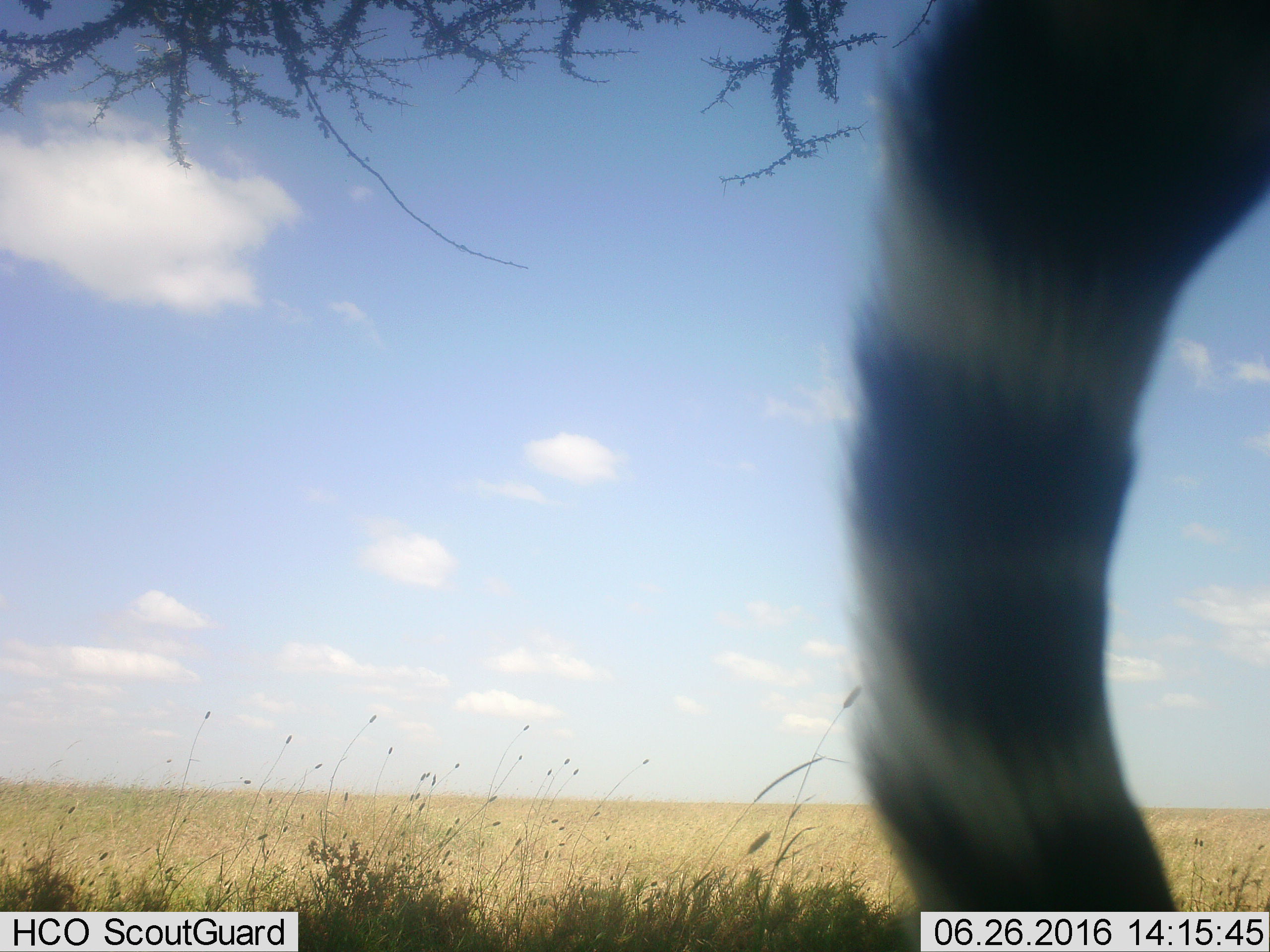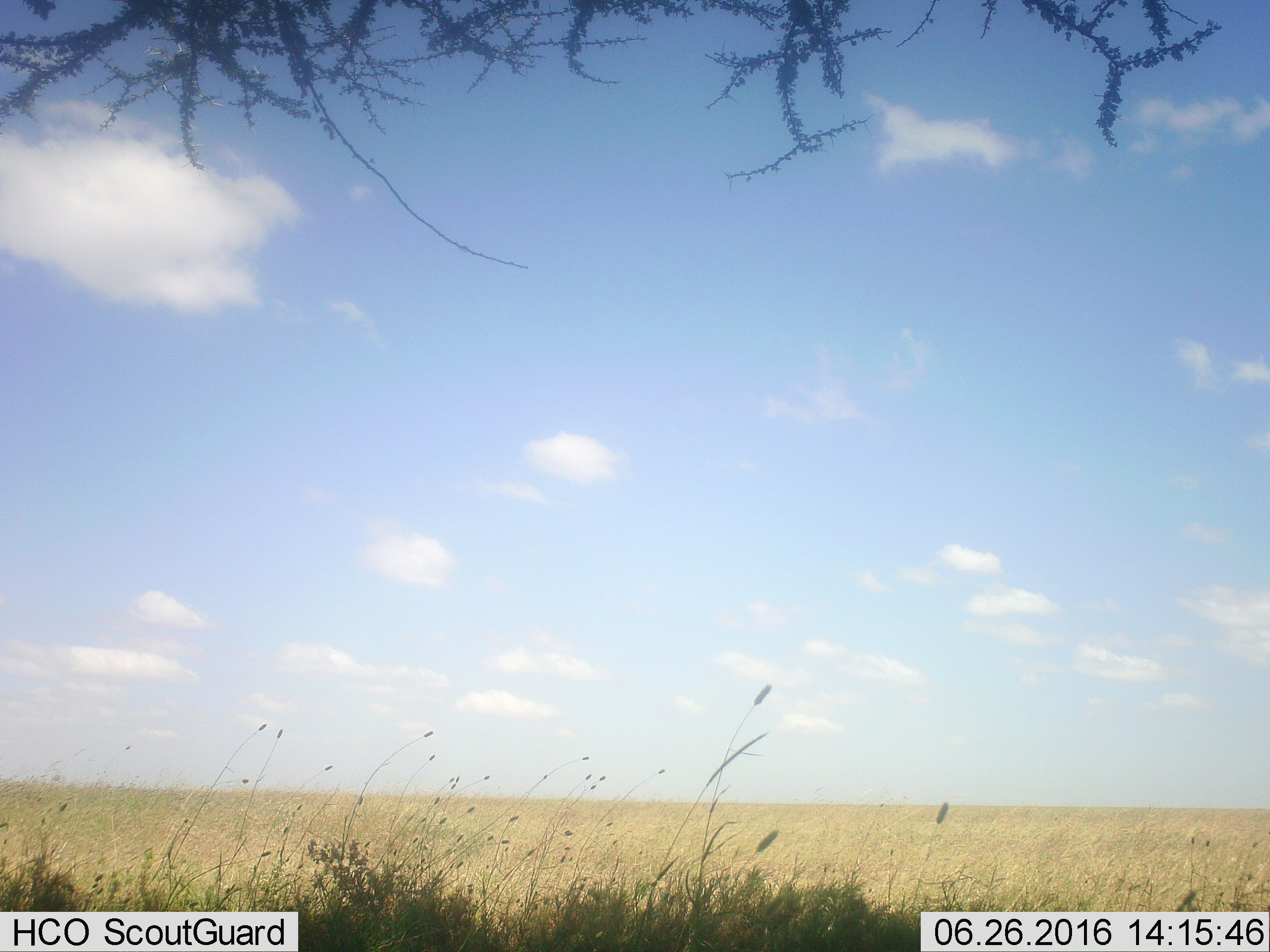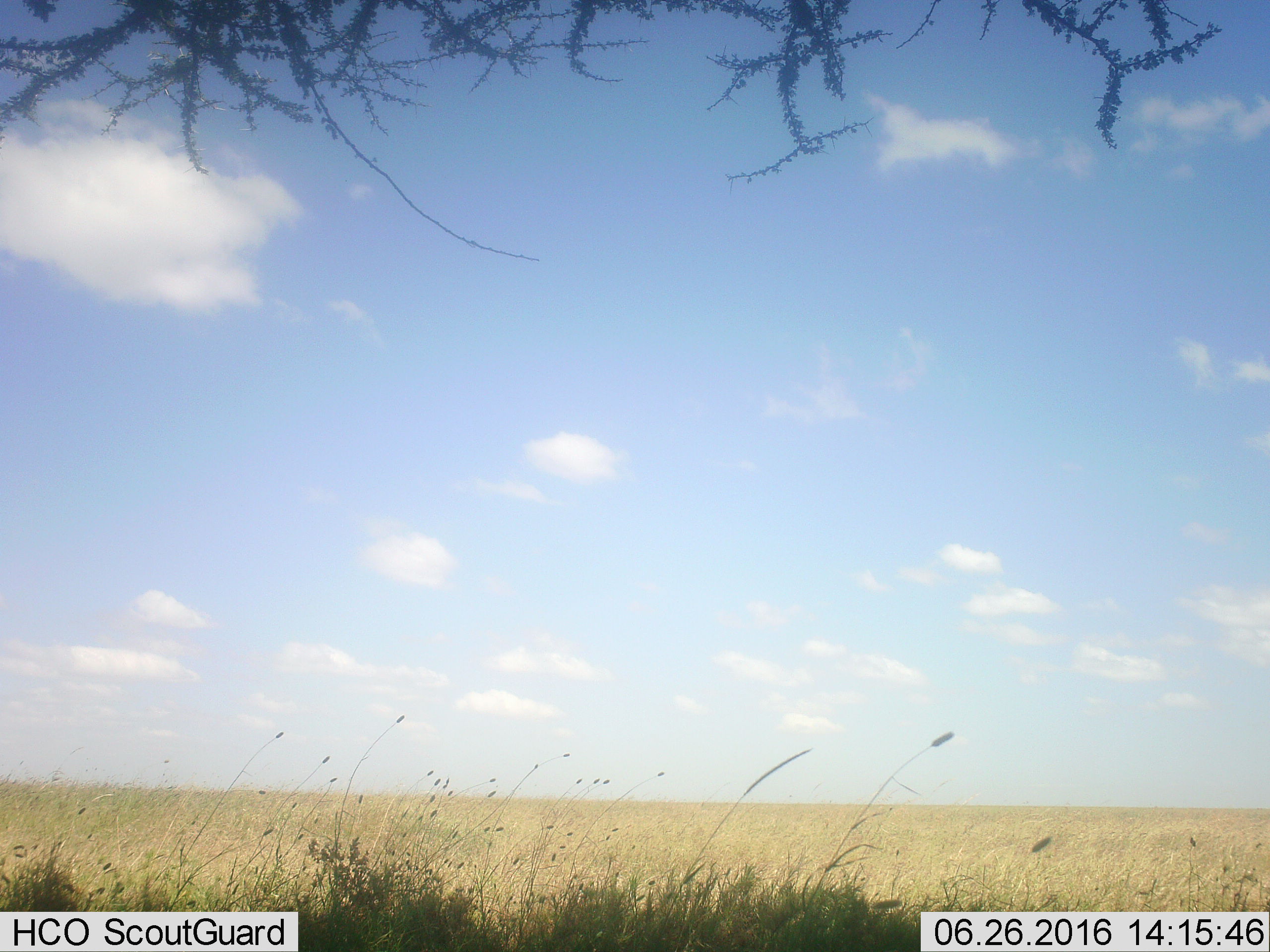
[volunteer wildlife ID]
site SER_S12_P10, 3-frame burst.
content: unidentified animal